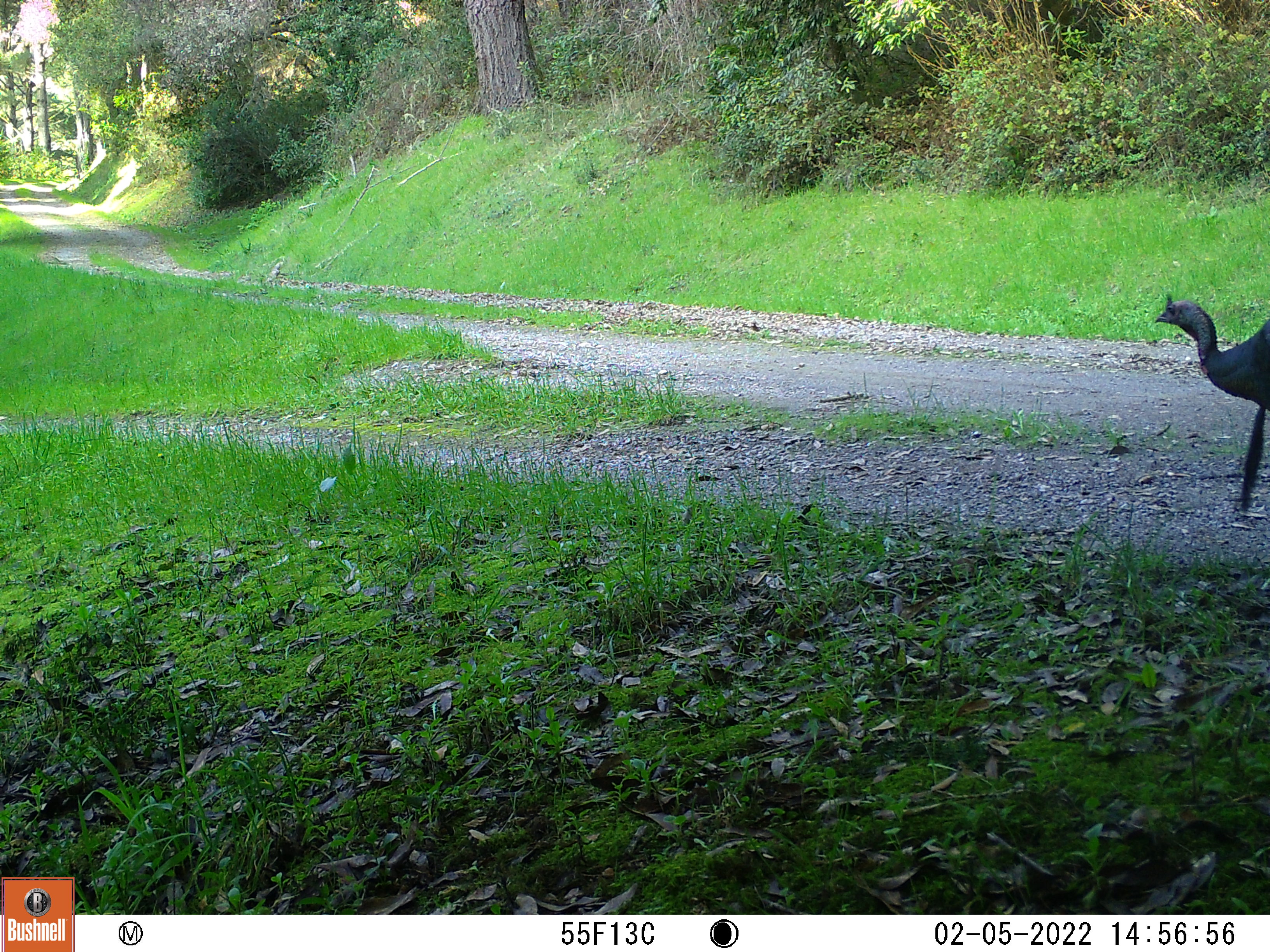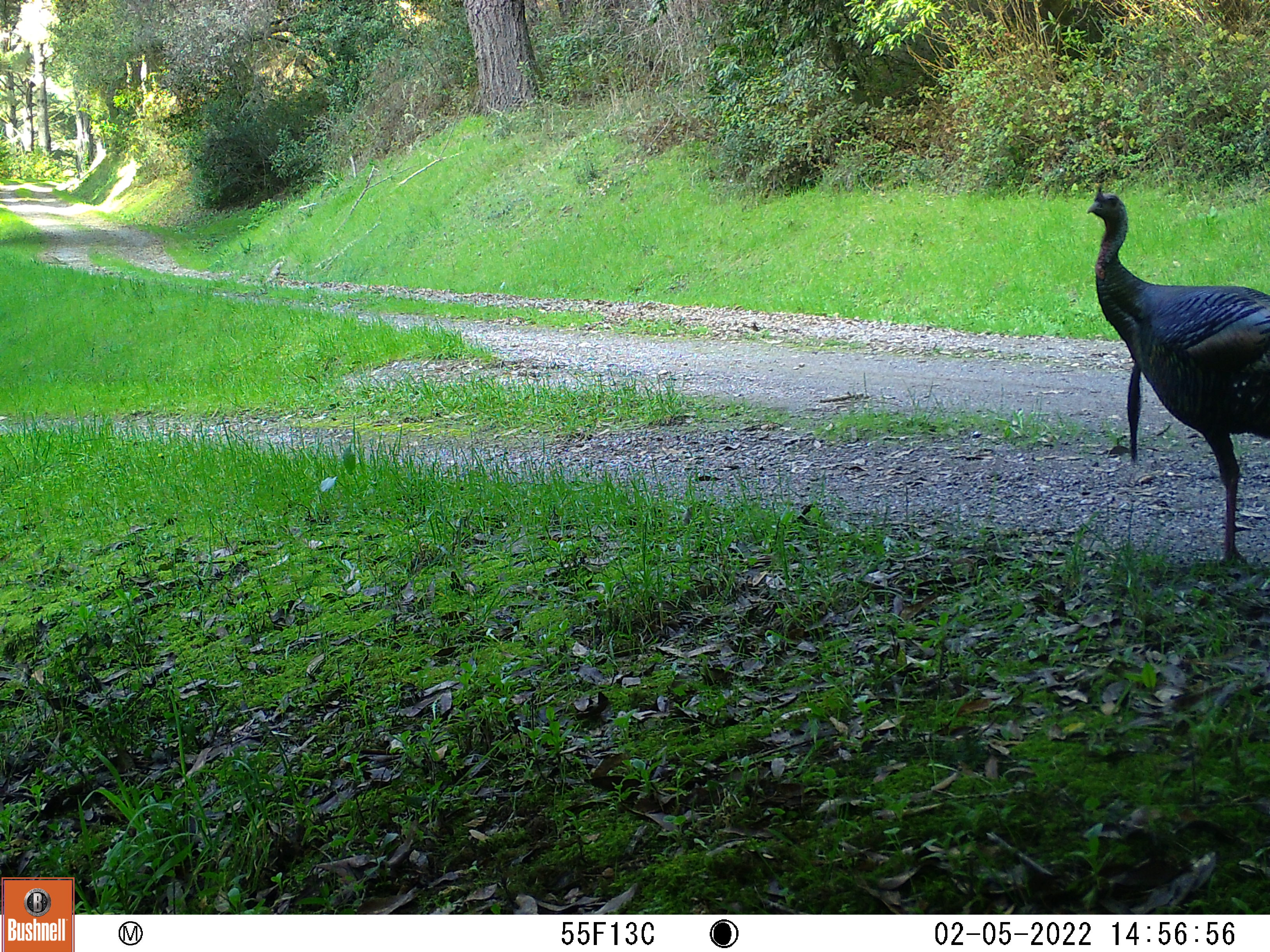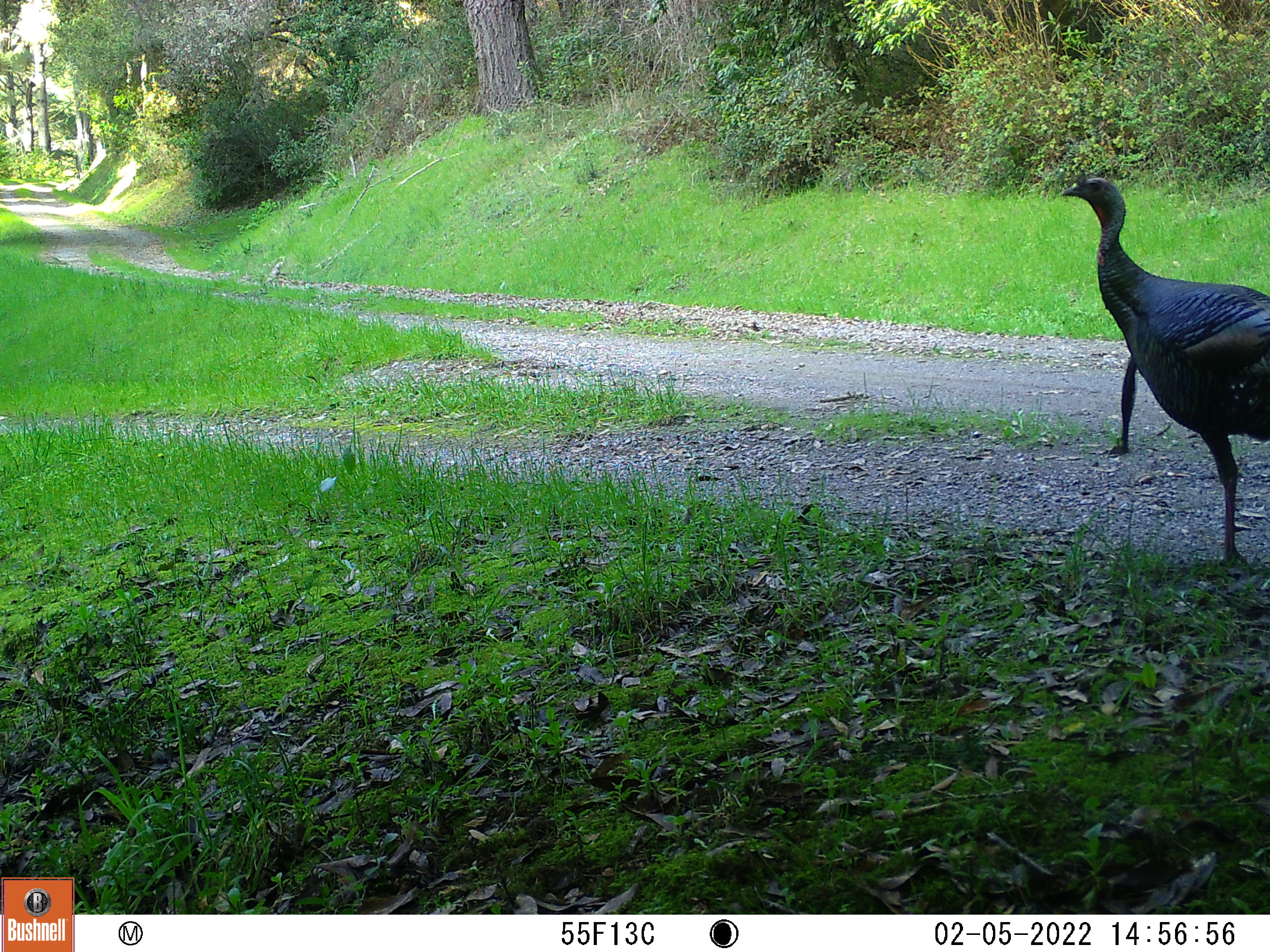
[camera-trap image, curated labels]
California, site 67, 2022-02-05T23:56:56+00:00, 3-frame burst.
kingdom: Animalia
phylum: Chordata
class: Aves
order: Galliformes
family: Phasianidae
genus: Meleagris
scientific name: Meleagris gallopavo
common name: turkey